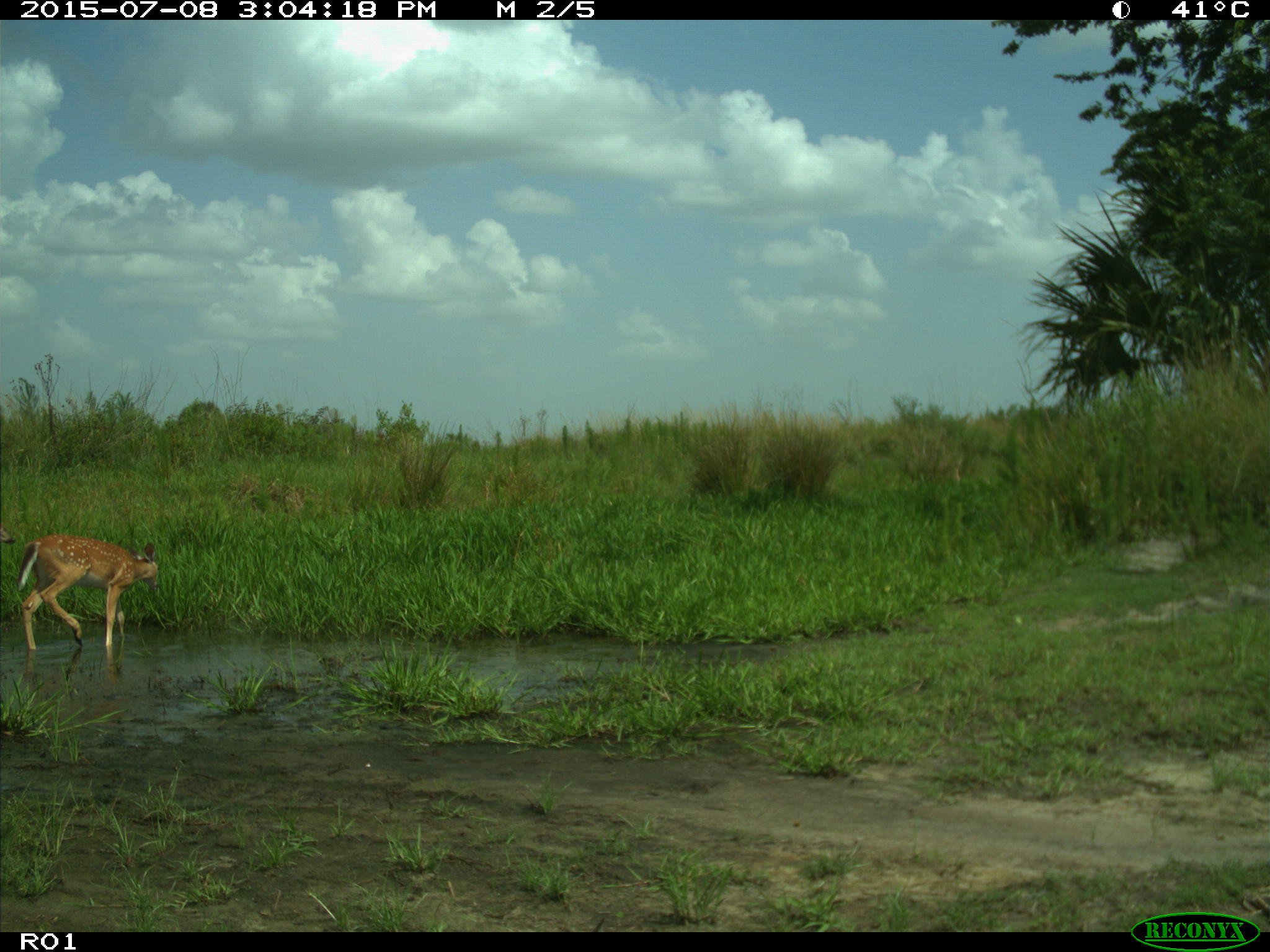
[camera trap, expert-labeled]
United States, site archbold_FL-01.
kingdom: Animalia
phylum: Chordata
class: Mammalia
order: Artiodactyla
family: Cervidae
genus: Odocoileus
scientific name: Odocoileus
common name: deer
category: unidentified deer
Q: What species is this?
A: Unidentified deer (deer) (Odocoileus).